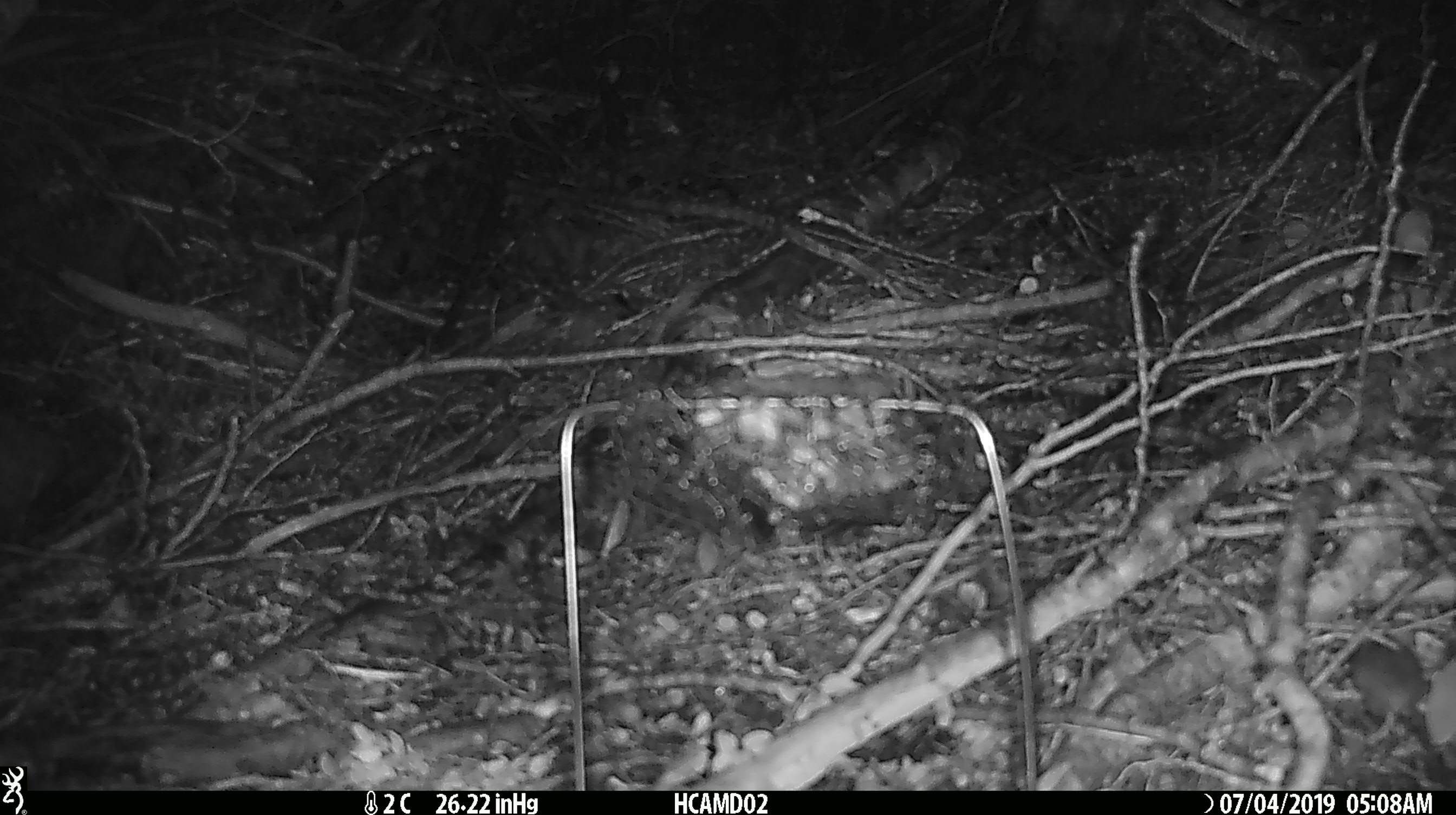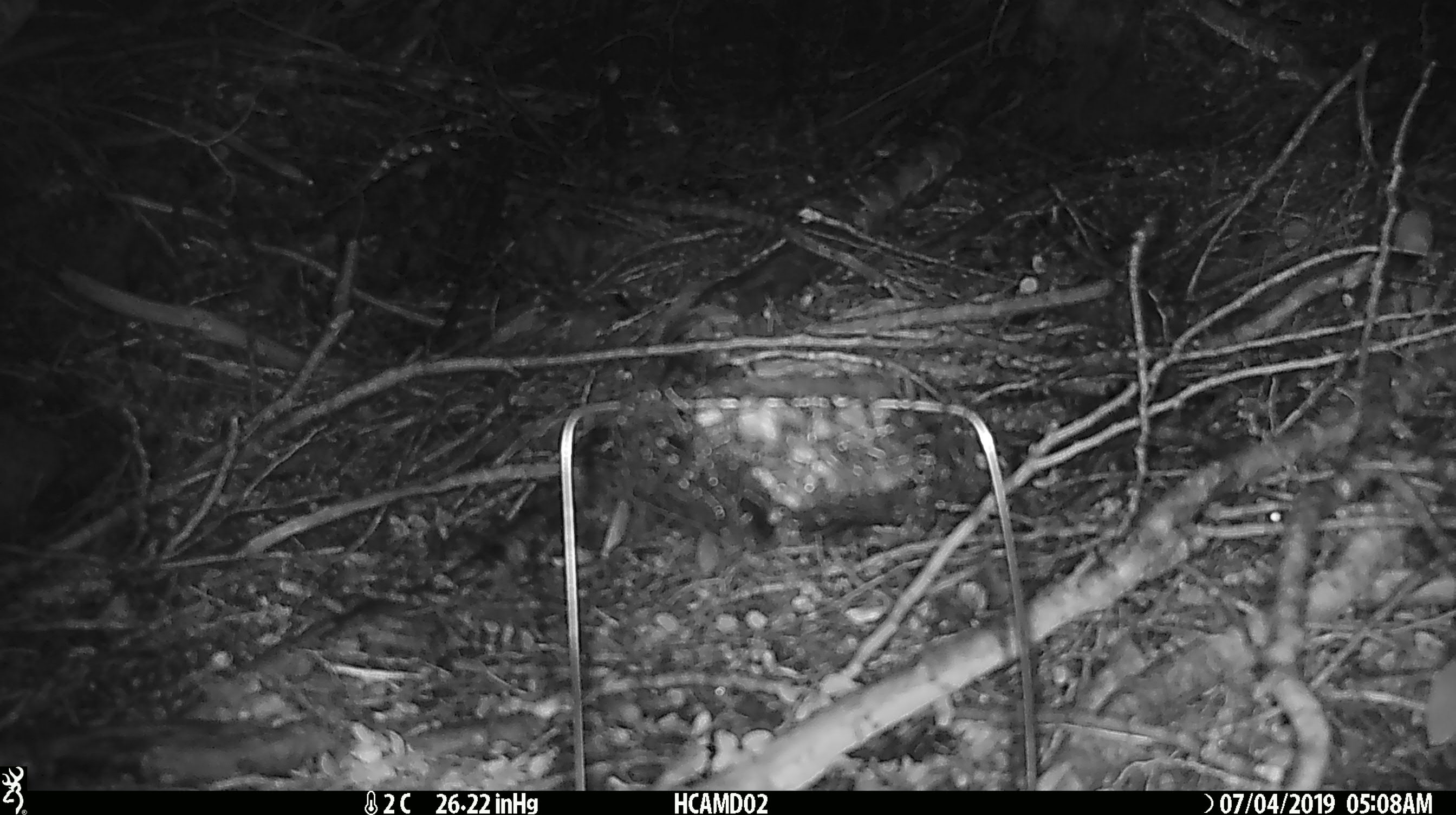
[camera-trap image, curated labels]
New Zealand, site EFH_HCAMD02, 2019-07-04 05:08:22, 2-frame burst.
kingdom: Animalia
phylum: Chordata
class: Mammalia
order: Rodentia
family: Muridae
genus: Mus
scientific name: Mus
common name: mouse